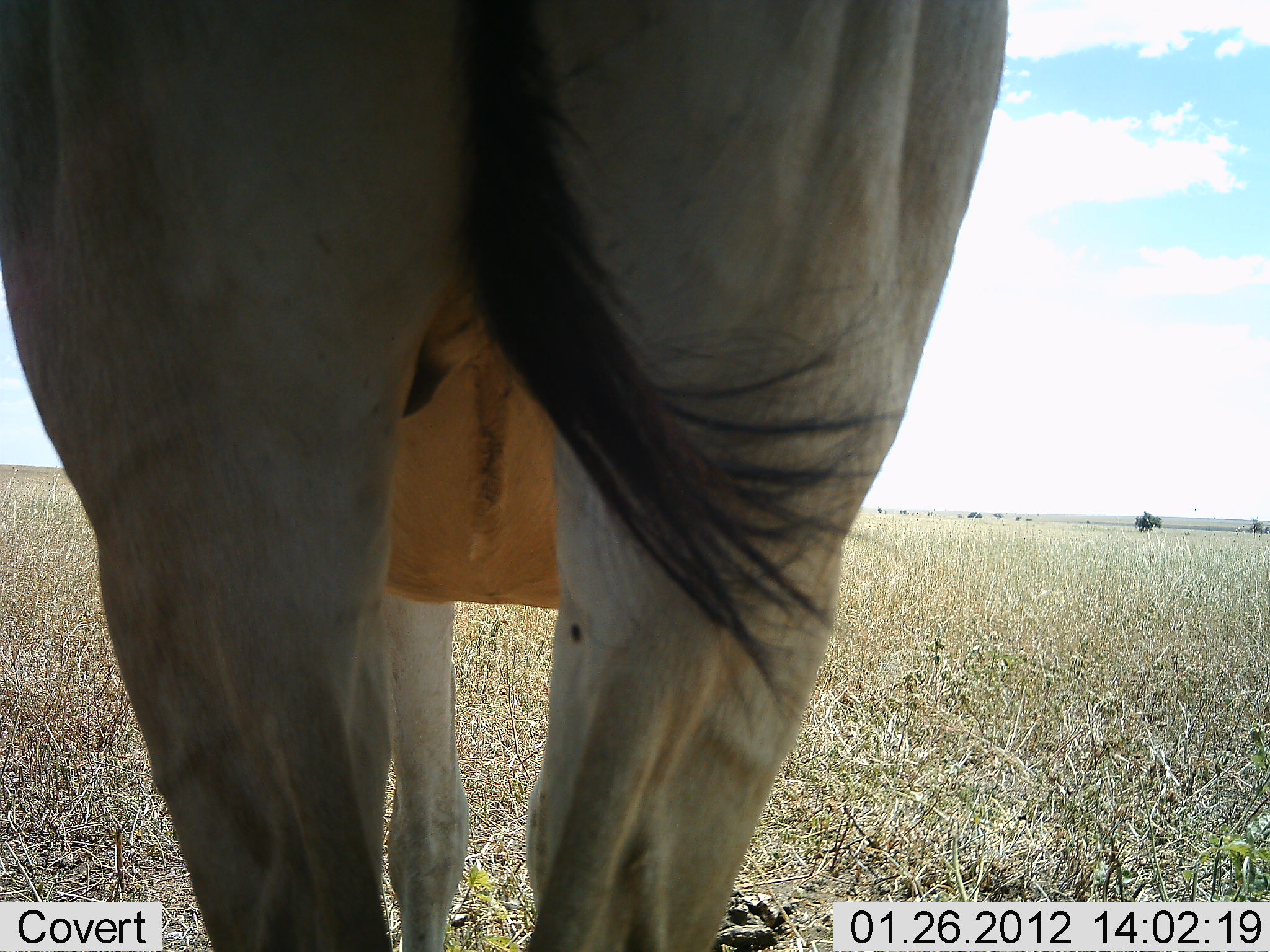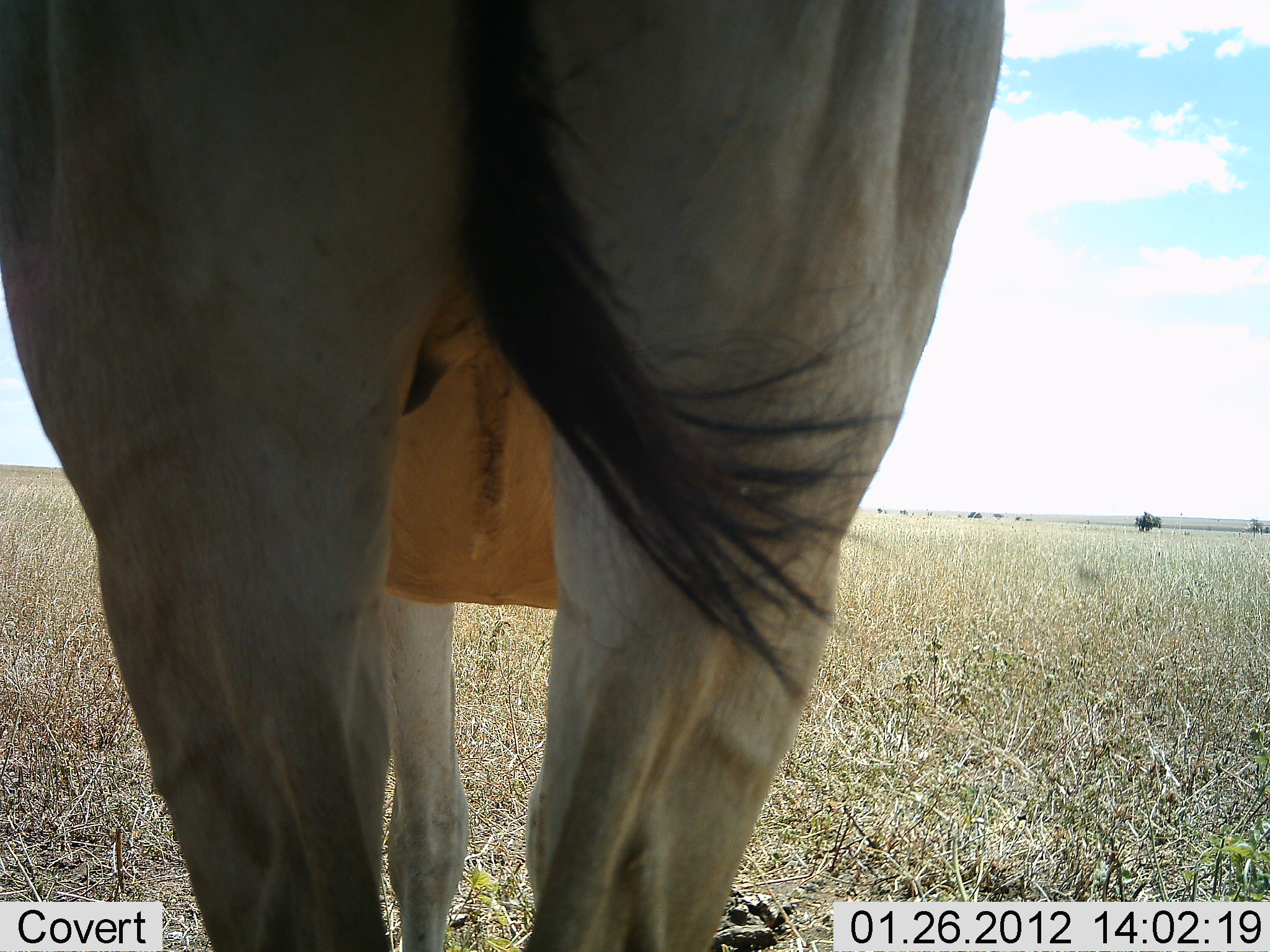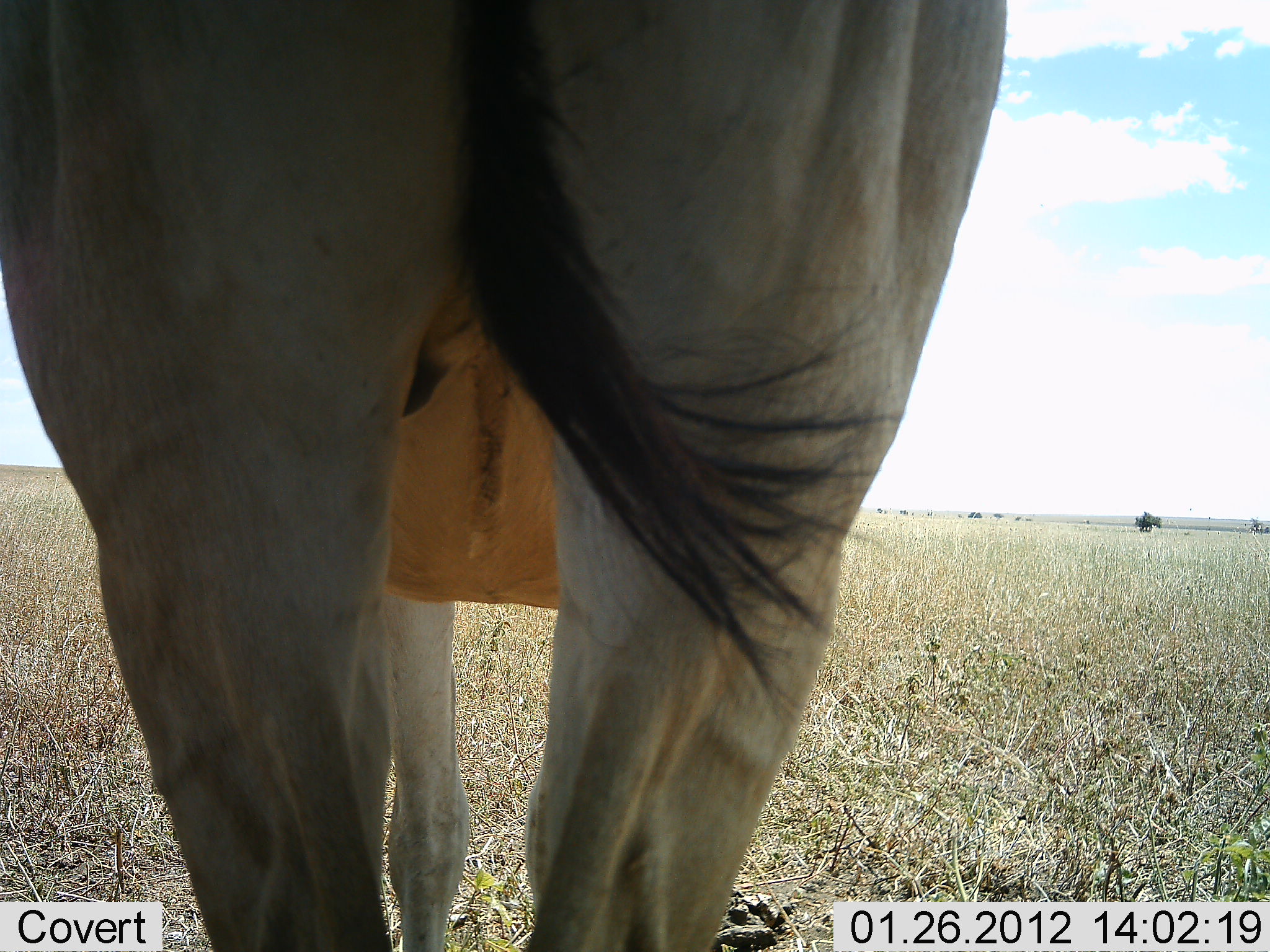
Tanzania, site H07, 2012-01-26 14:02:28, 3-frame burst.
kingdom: Animalia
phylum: Chordata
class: Mammalia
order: Artiodactyla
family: Bovidae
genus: Alcelaphus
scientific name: Alcelaphus buselaphus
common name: hartebeest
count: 1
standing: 100%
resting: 0%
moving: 0%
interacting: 0%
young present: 0%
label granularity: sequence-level